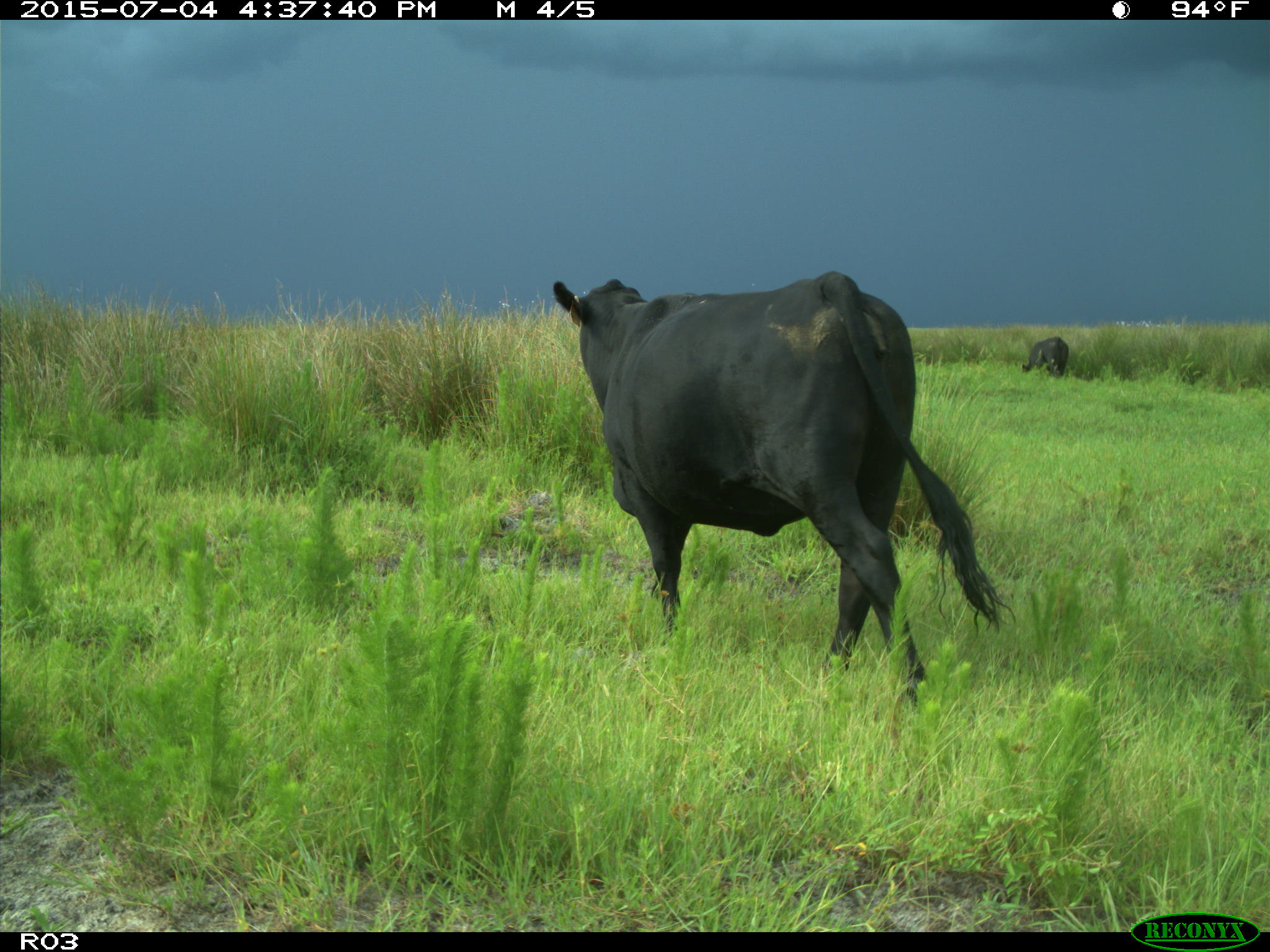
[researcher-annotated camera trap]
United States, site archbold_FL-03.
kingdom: Animalia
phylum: Chordata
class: Mammalia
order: Artiodactyla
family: Bovidae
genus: Bos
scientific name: Bos taurus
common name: domestic cow